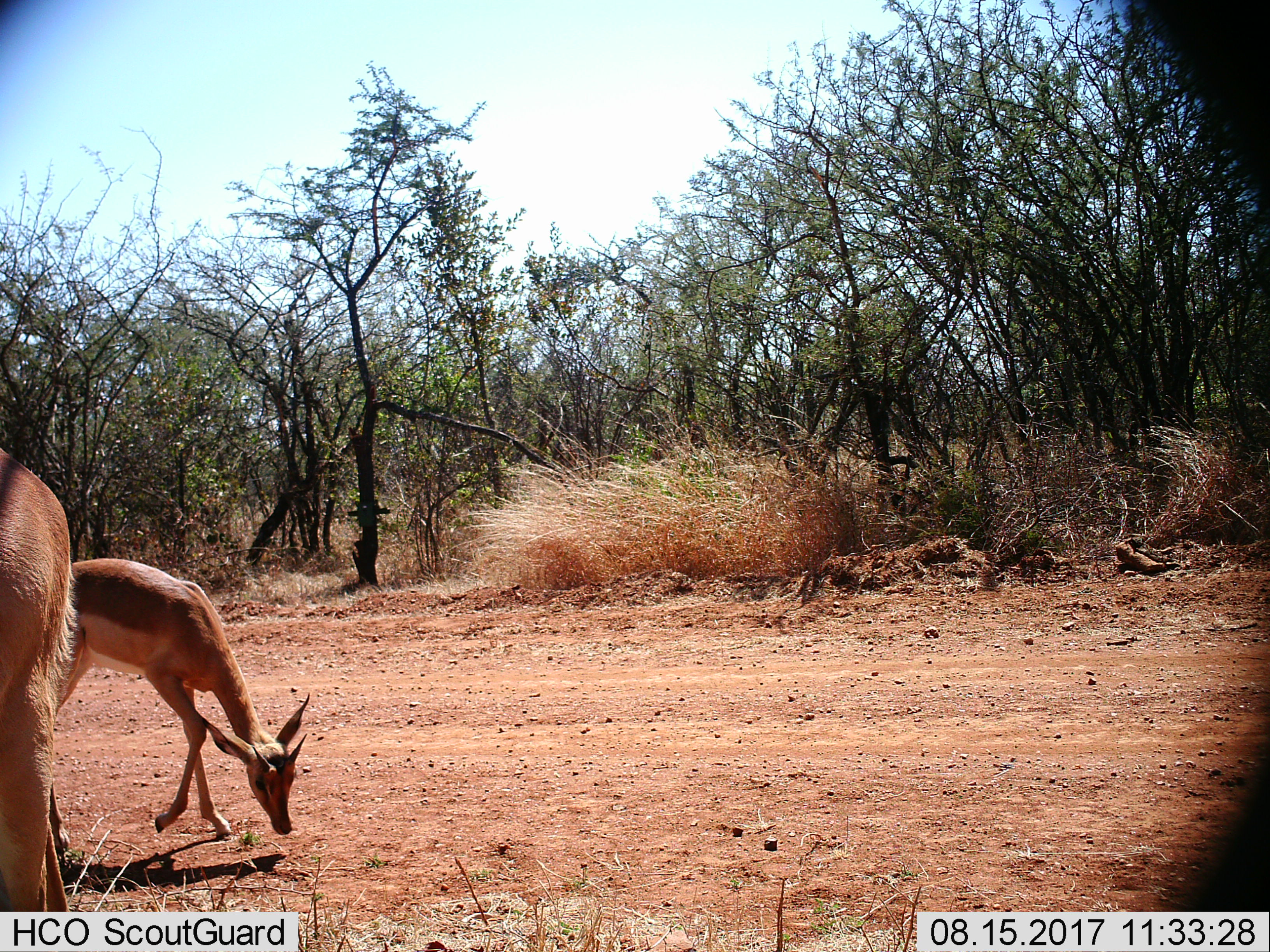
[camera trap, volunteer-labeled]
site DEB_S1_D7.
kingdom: Animalia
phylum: Chordata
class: Mammalia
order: Artiodactyla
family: Bovidae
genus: Aepyceros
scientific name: Aepyceros melampus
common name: impala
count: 2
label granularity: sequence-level